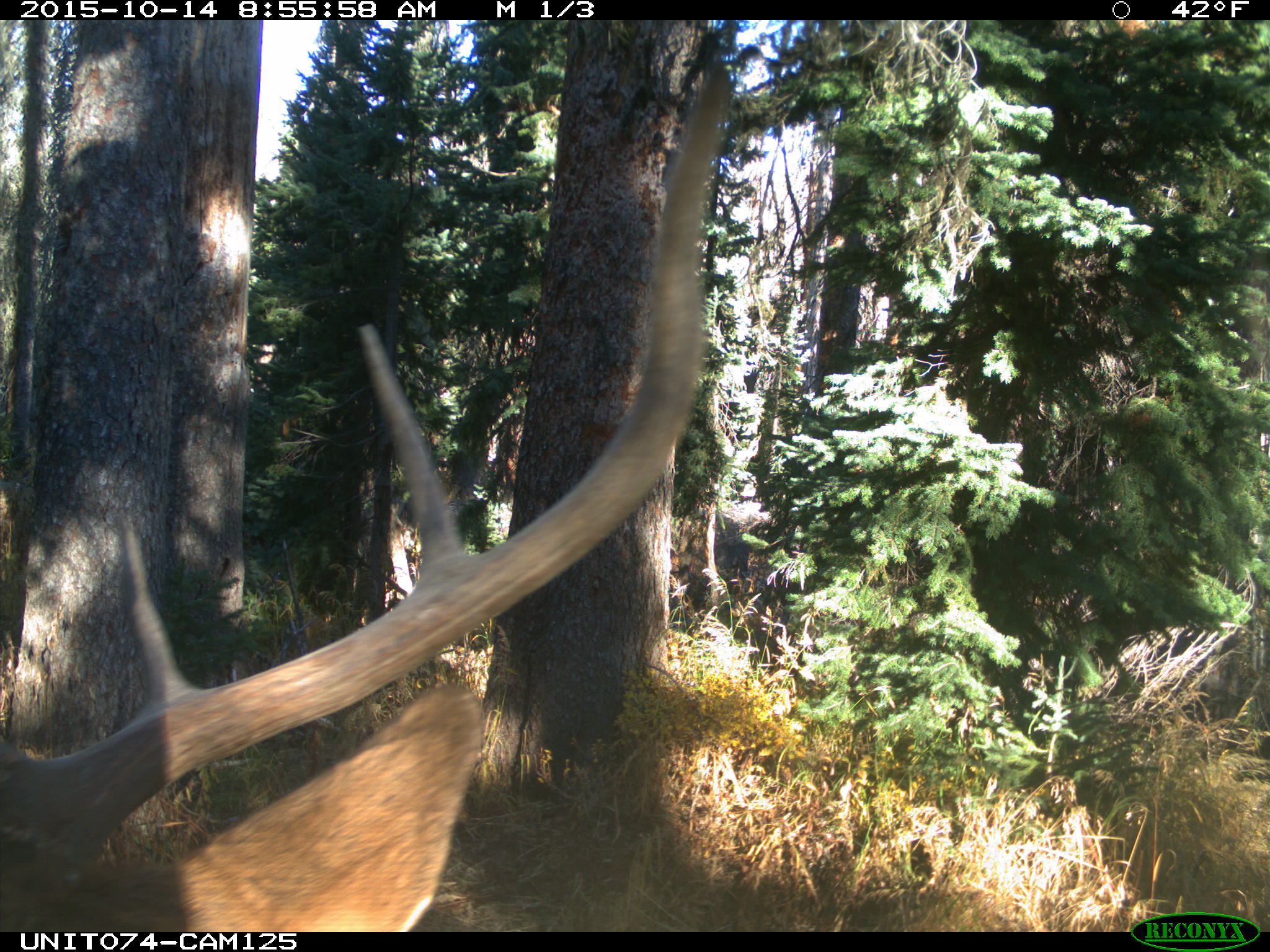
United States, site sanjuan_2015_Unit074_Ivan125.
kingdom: Animalia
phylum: Chordata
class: Mammalia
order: Artiodactyla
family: Cervidae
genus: Cervus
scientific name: Cervus elaphus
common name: red deer